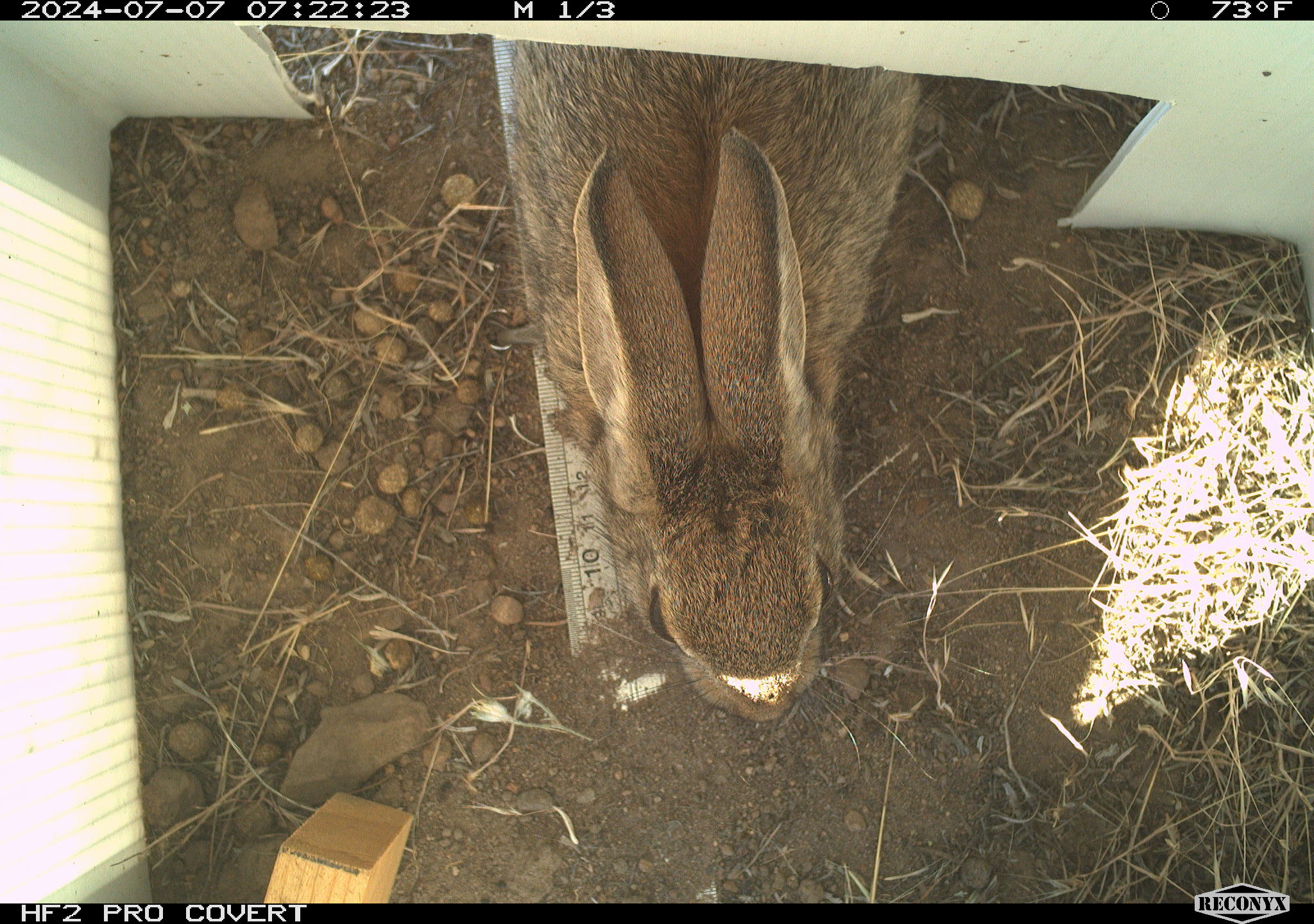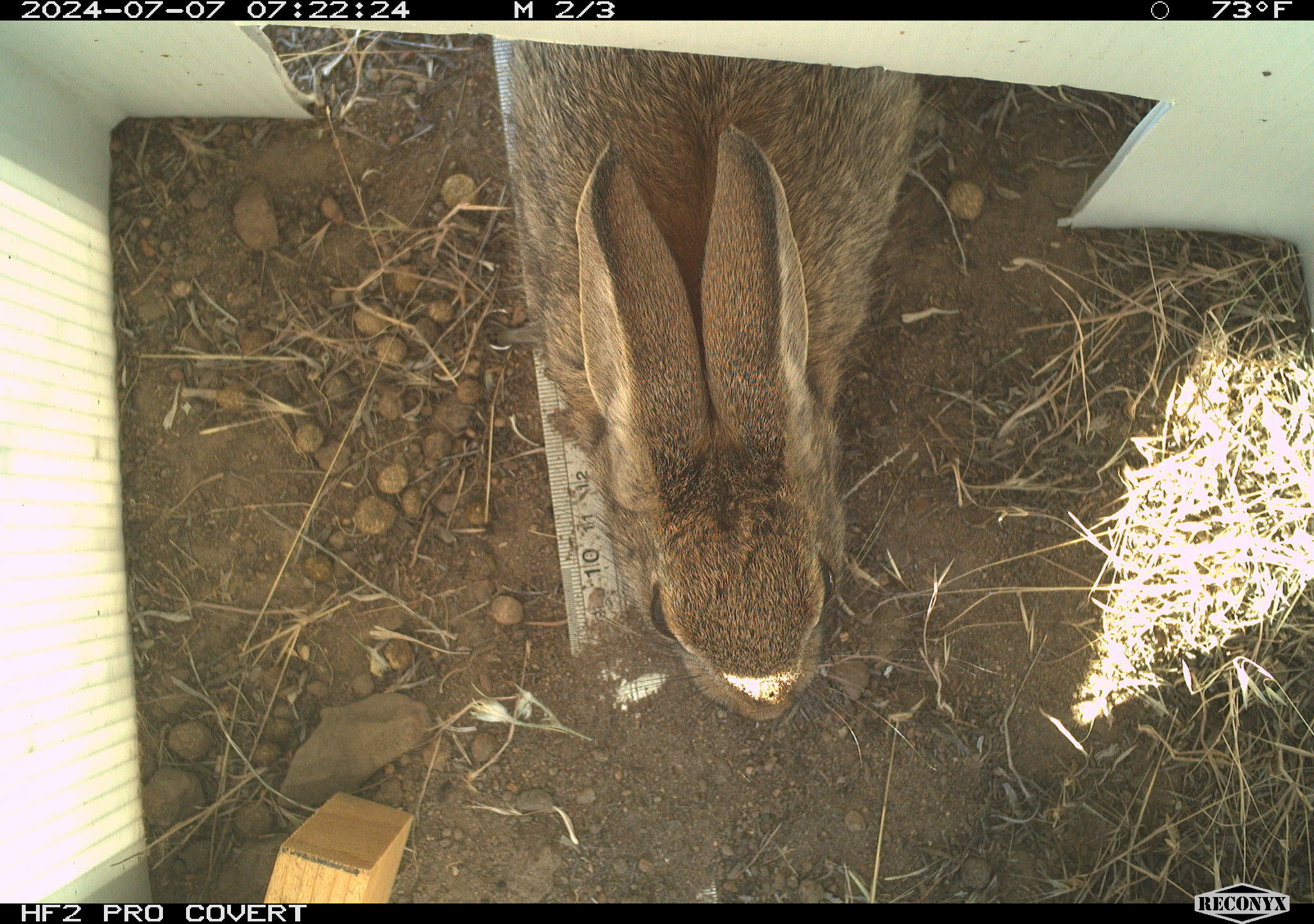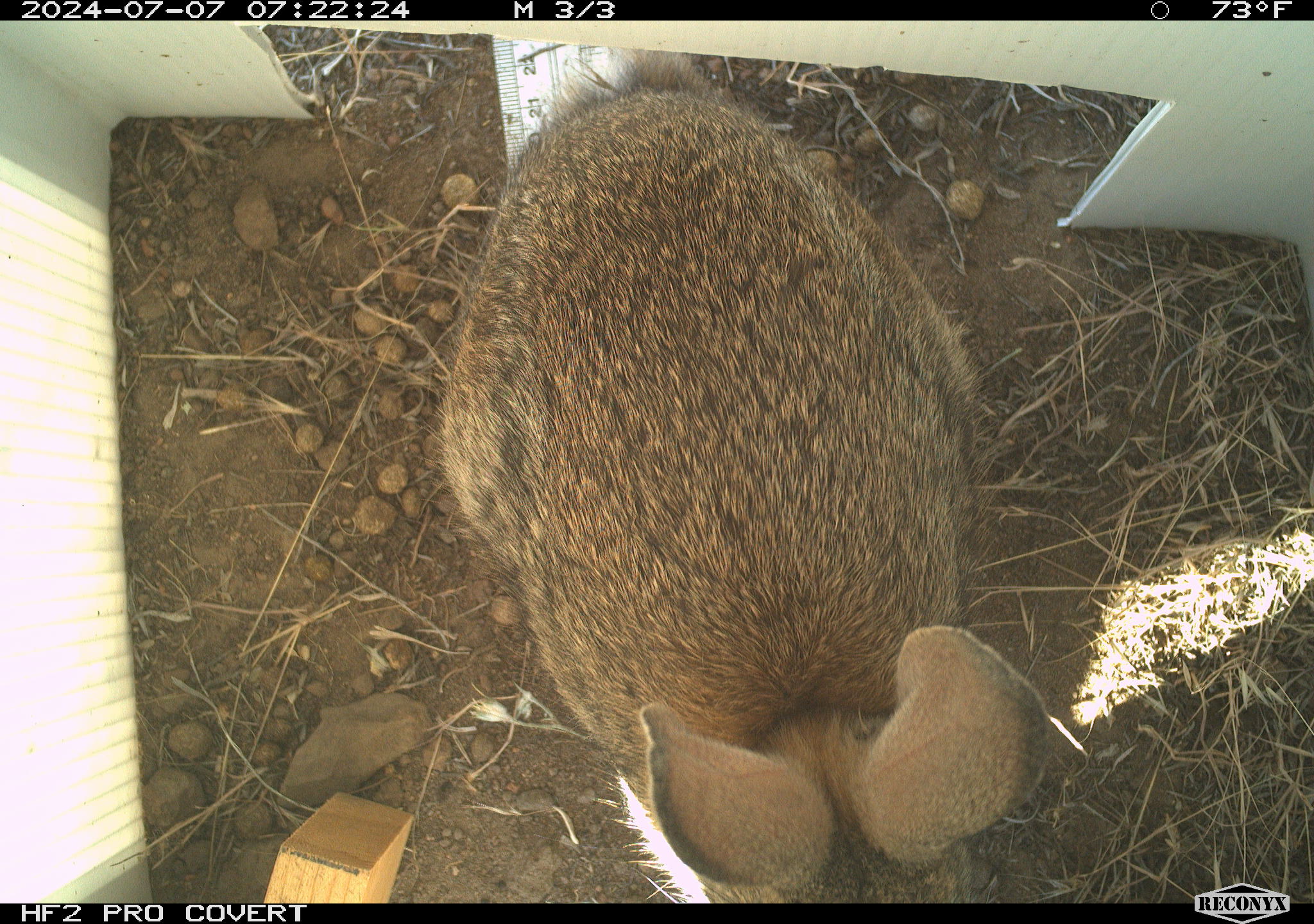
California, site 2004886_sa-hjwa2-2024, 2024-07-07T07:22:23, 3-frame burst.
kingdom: Animalia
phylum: Chordata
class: Mammalia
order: Lagomorpha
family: Leporidae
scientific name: Leporidae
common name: rabbit or hare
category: rabbit and hare family